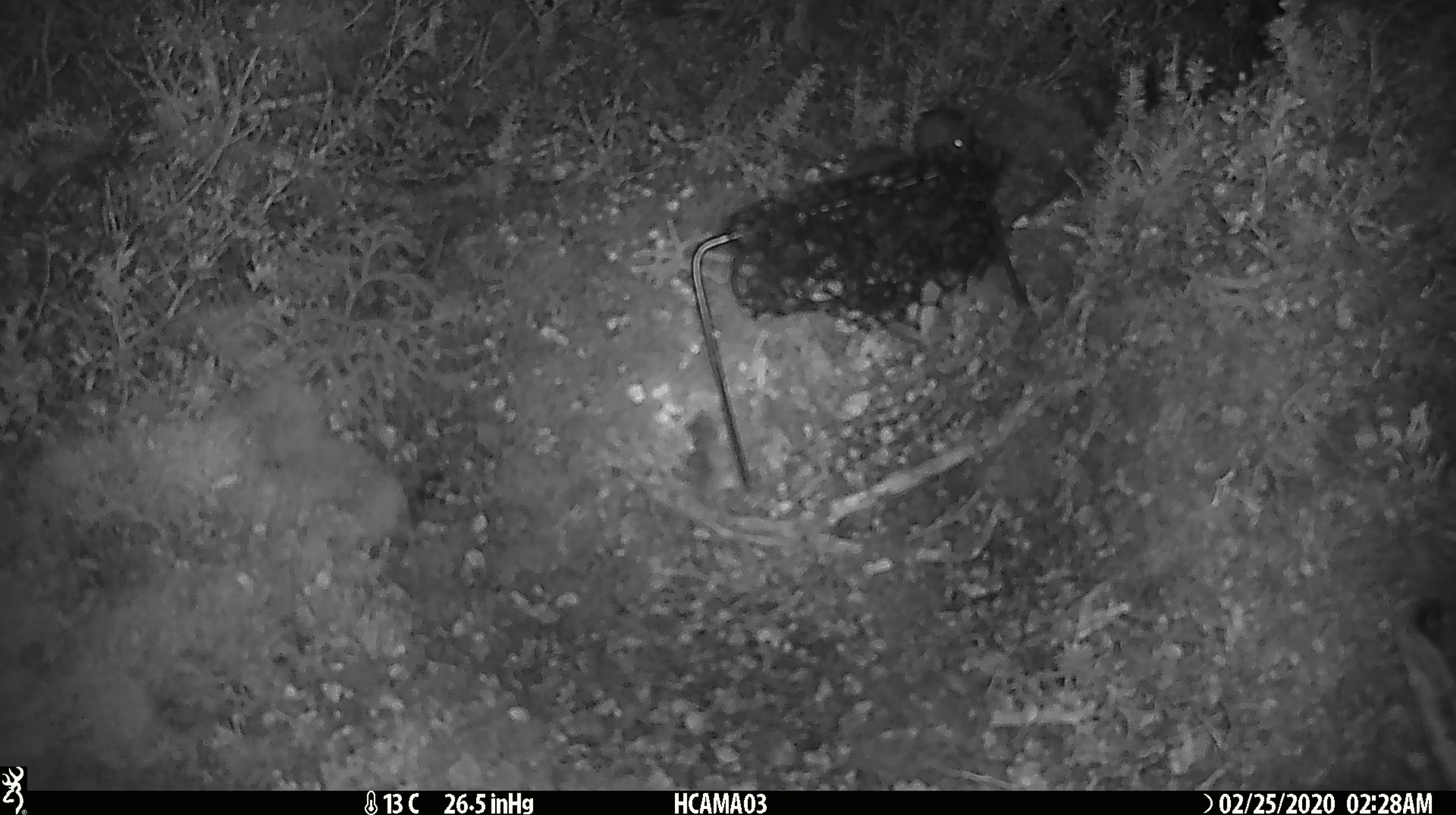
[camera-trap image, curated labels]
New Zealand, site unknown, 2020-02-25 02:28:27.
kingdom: Animalia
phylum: Chordata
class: Mammalia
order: Rodentia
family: Muridae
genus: Mus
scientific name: Mus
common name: mouse